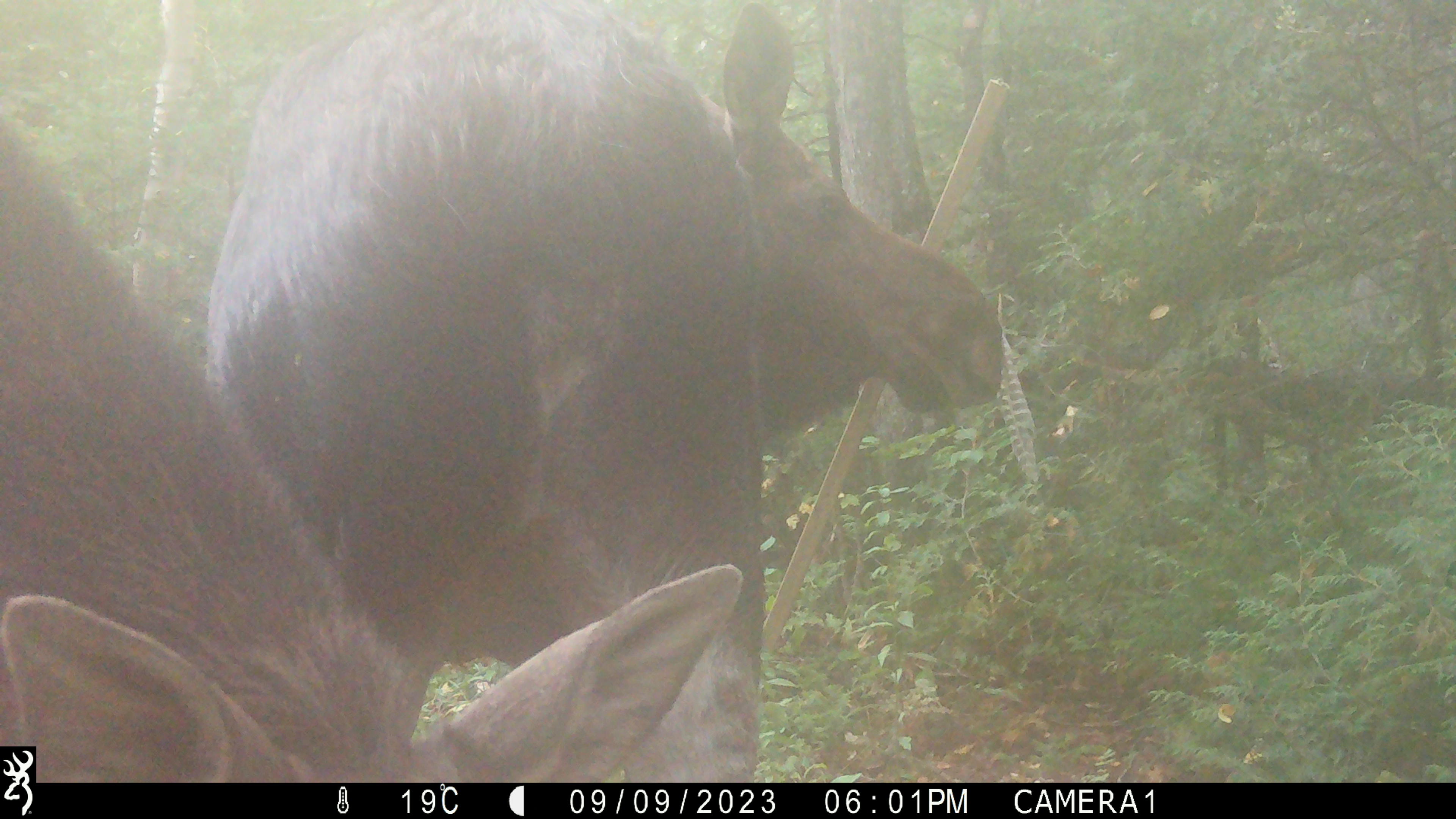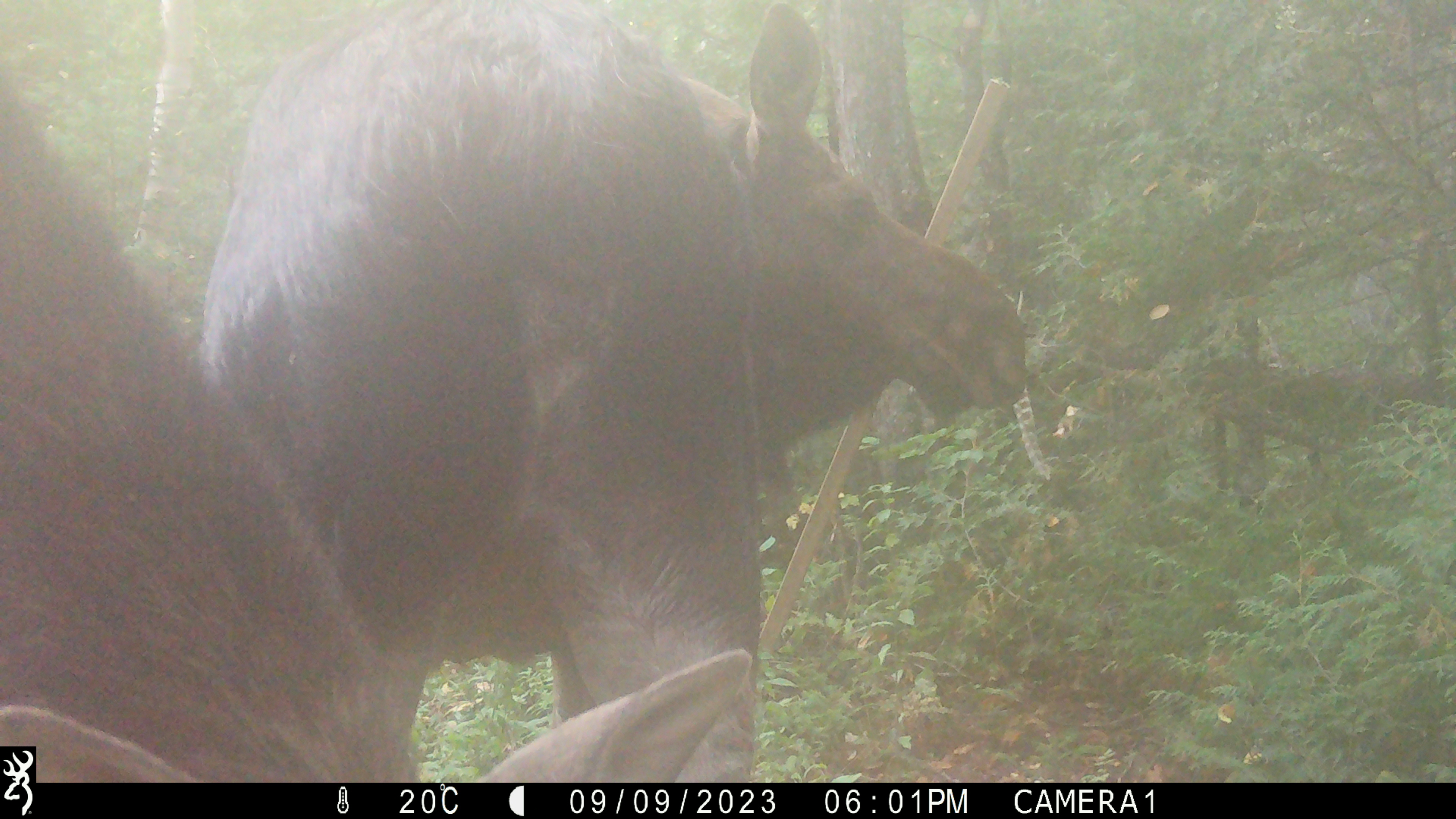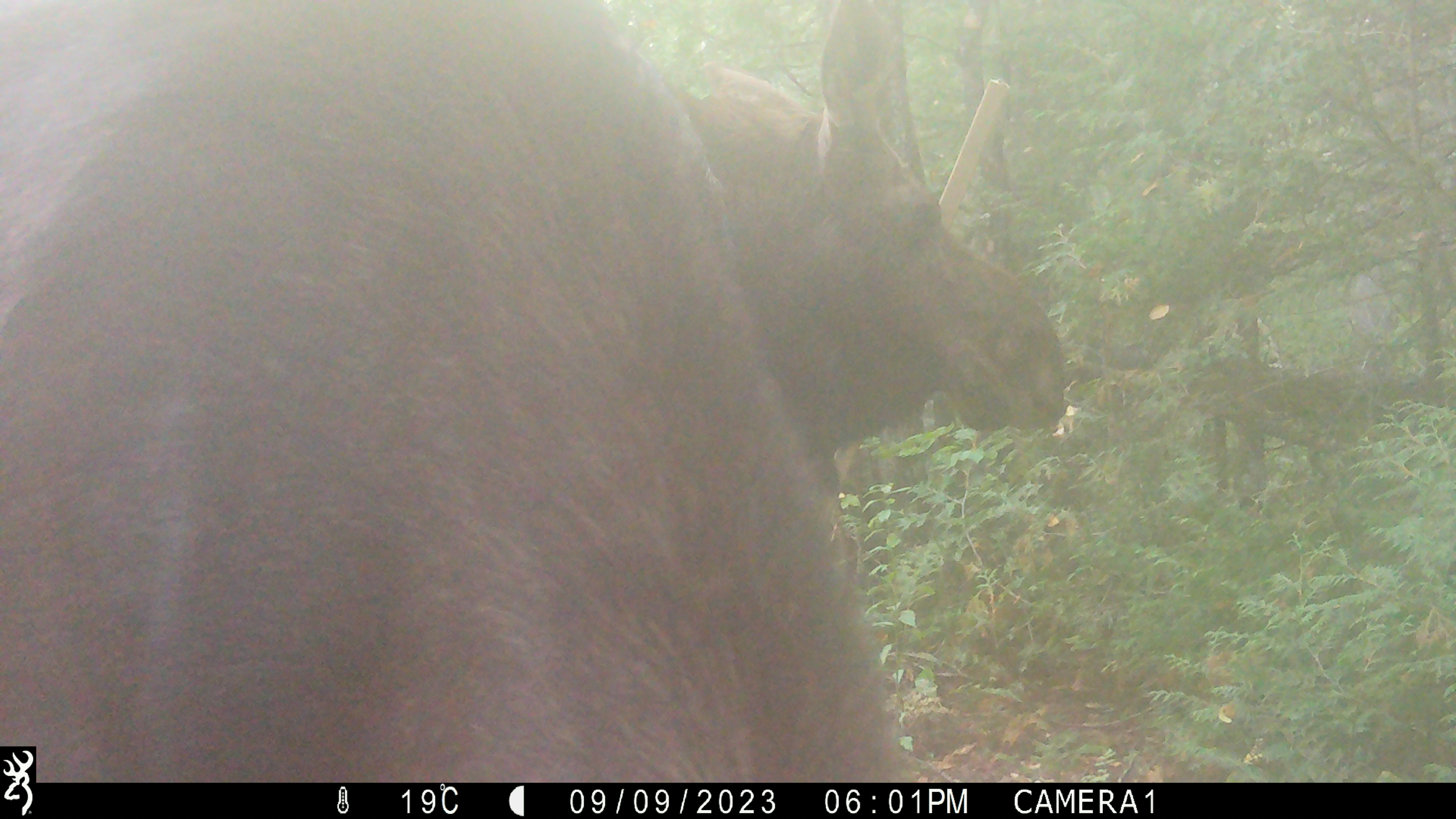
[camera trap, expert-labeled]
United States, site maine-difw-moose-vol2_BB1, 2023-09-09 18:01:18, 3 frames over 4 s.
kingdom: Animalia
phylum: Chordata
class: Mammalia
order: Artiodactyla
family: Cervidae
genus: Alces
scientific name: Alces alces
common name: moose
Moose (Alces alces).